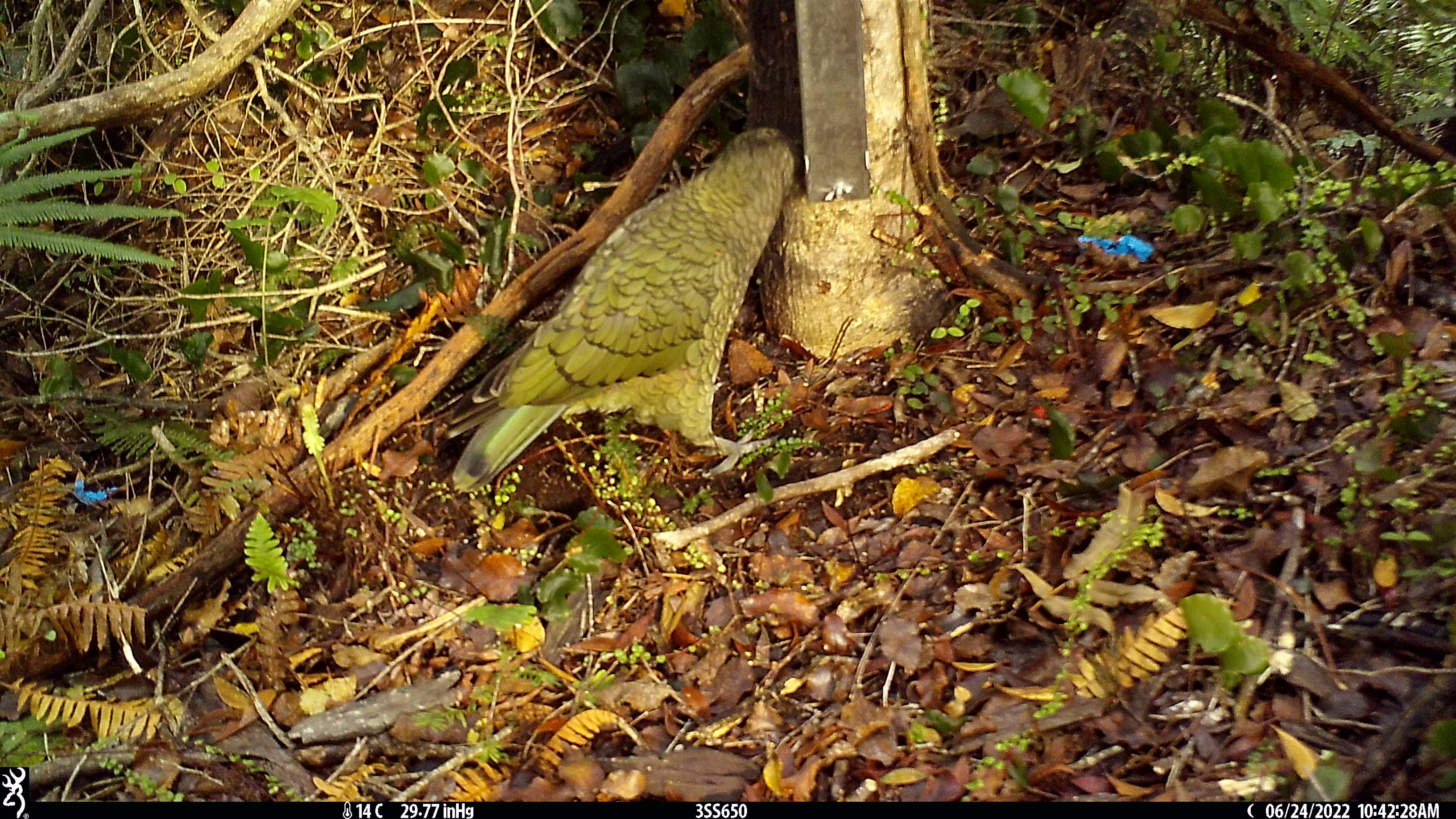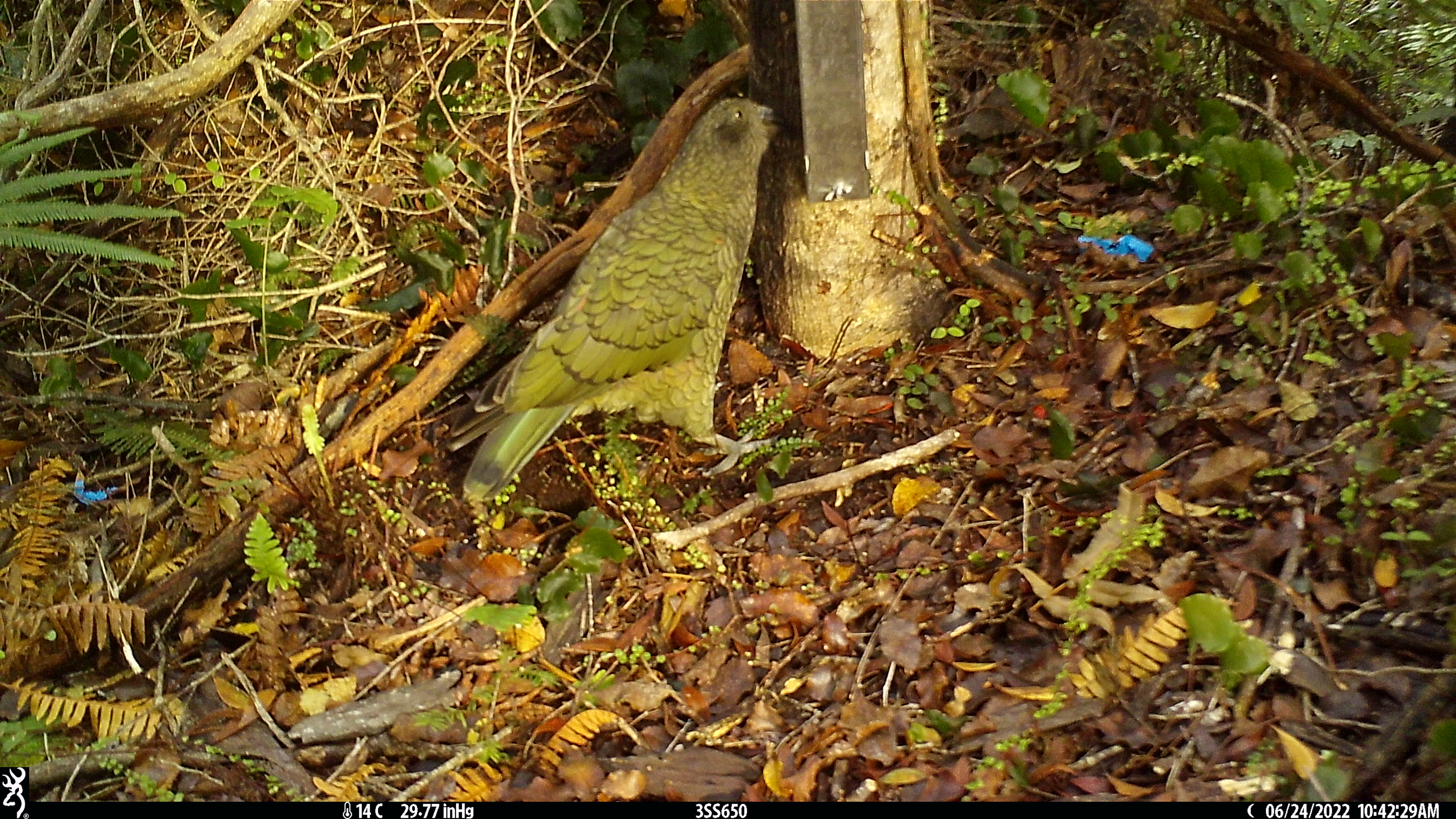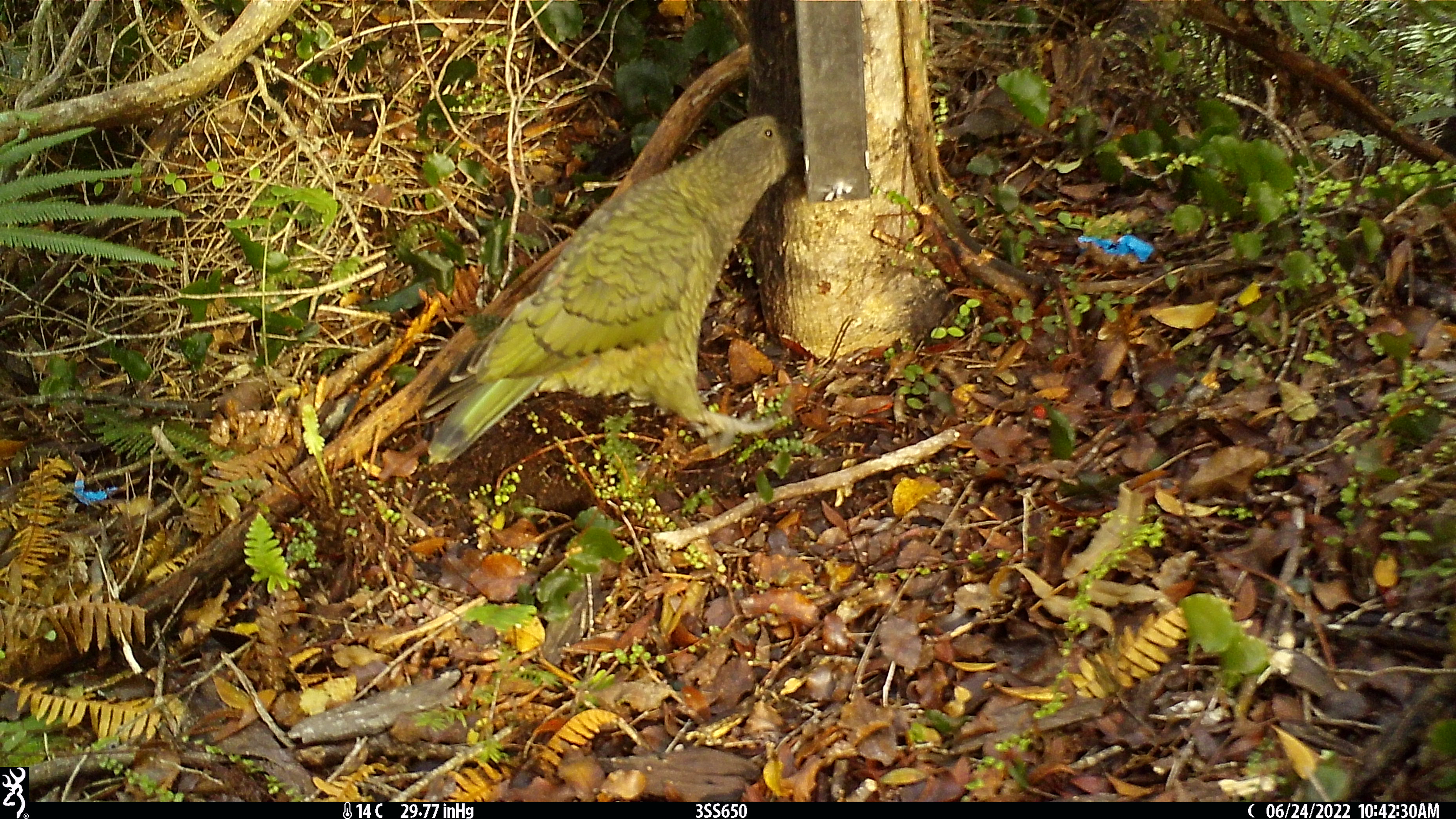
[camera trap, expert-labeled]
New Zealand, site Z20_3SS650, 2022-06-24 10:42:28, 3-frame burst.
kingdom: Animalia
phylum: Chordata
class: Aves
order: Psittaciformes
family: Strigopidae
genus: Nestor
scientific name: Nestor notabilis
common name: kea